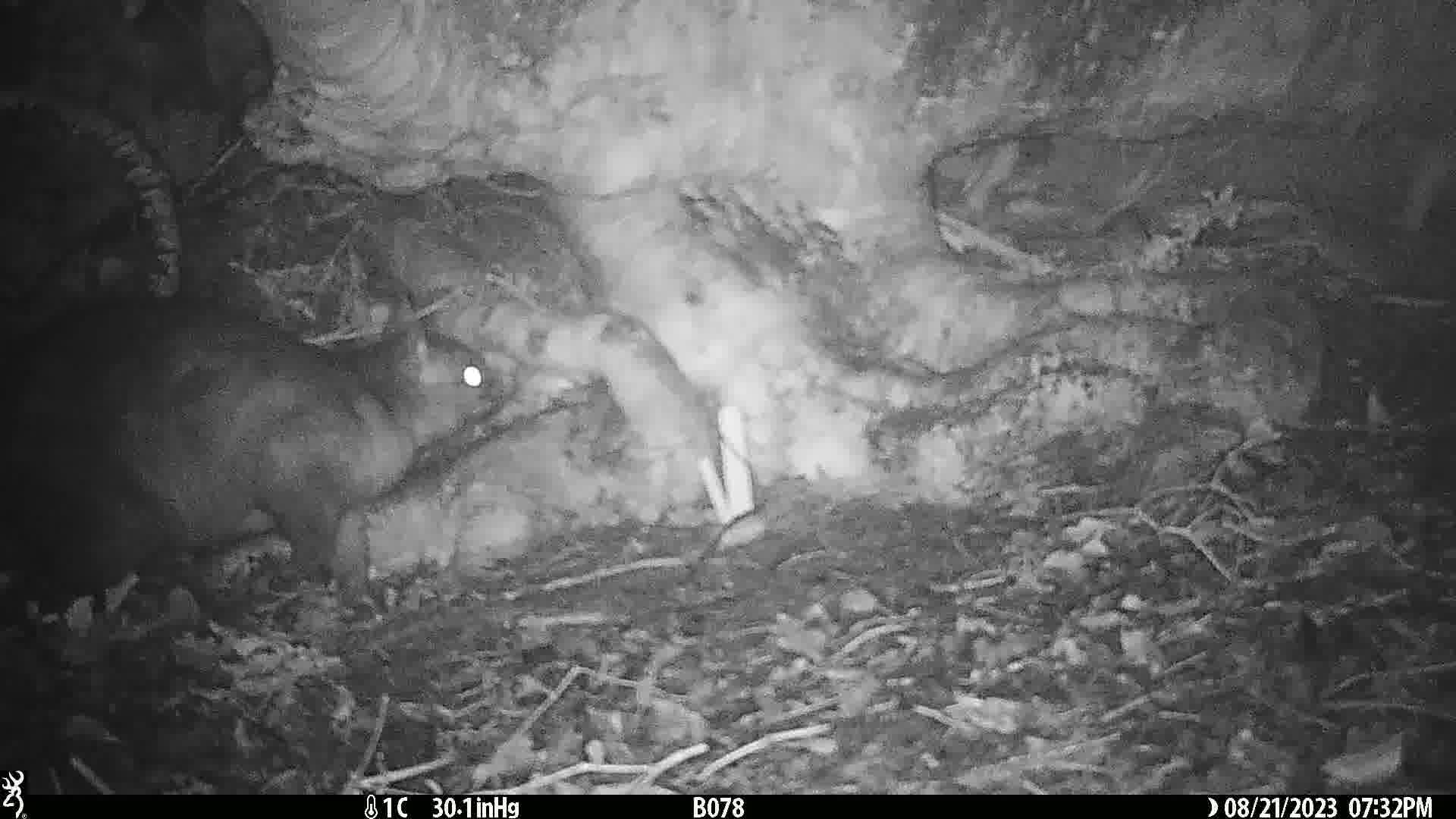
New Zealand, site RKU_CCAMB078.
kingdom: Animalia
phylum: Chordata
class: Mammalia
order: Diprotodontia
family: Phalangeridae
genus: Trichosurus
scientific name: Trichosurus vulpecula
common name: common brushtail possum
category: possum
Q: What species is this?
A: Possum (common brushtail possum) (Trichosurus vulpecula).